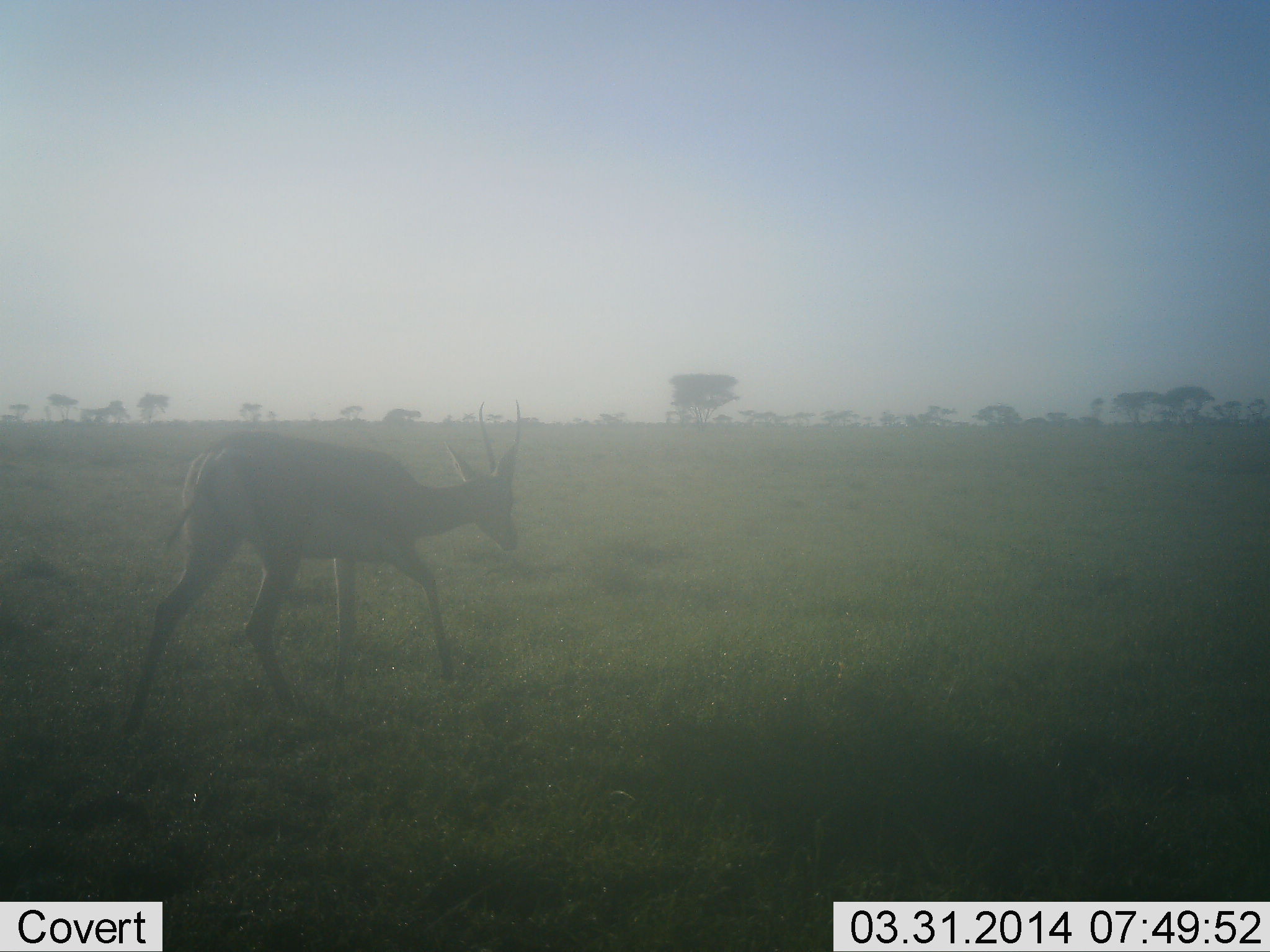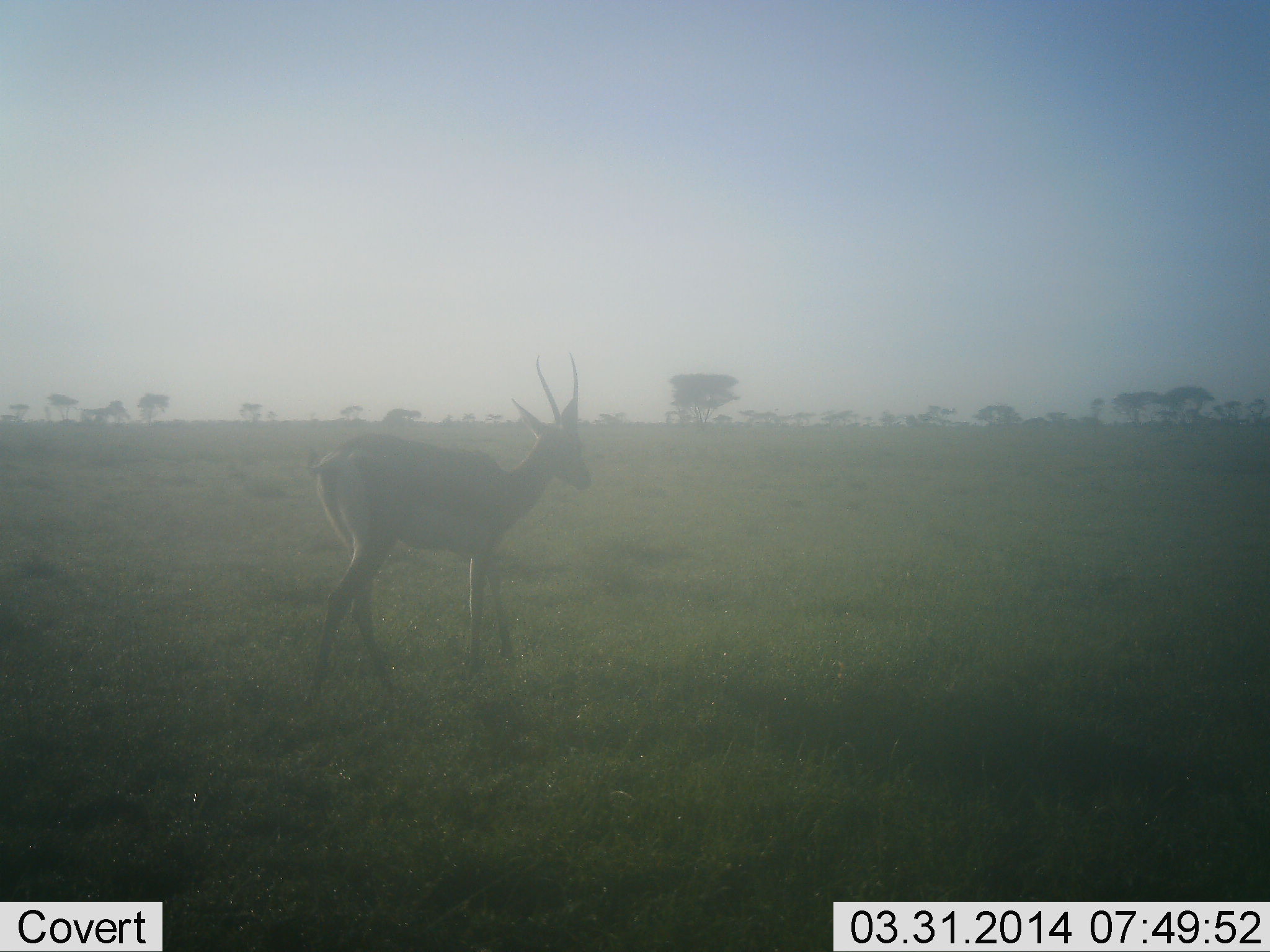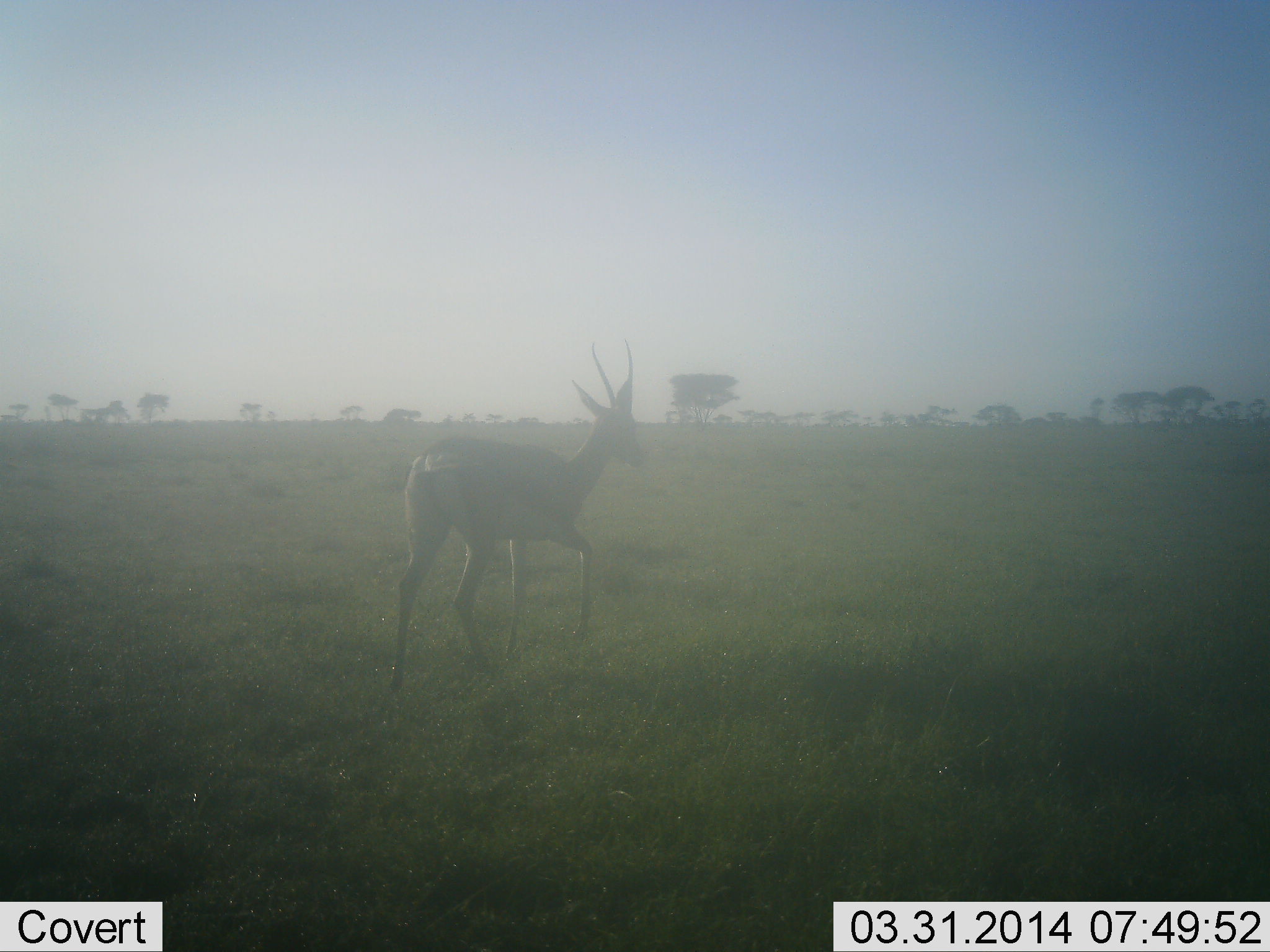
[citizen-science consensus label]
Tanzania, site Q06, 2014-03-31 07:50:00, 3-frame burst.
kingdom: Animalia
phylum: Chordata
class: Mammalia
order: Artiodactyla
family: Bovidae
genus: Nanger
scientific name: Nanger granti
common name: grant's gazelle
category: gazellegrants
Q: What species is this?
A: Gazellegrants (grant's gazelle) (Nanger granti).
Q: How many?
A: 1.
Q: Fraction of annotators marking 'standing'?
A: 0%.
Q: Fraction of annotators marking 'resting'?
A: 0%.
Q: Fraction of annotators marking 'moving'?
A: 100%.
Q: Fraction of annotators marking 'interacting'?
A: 0%.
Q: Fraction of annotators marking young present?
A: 0%.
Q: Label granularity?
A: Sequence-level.